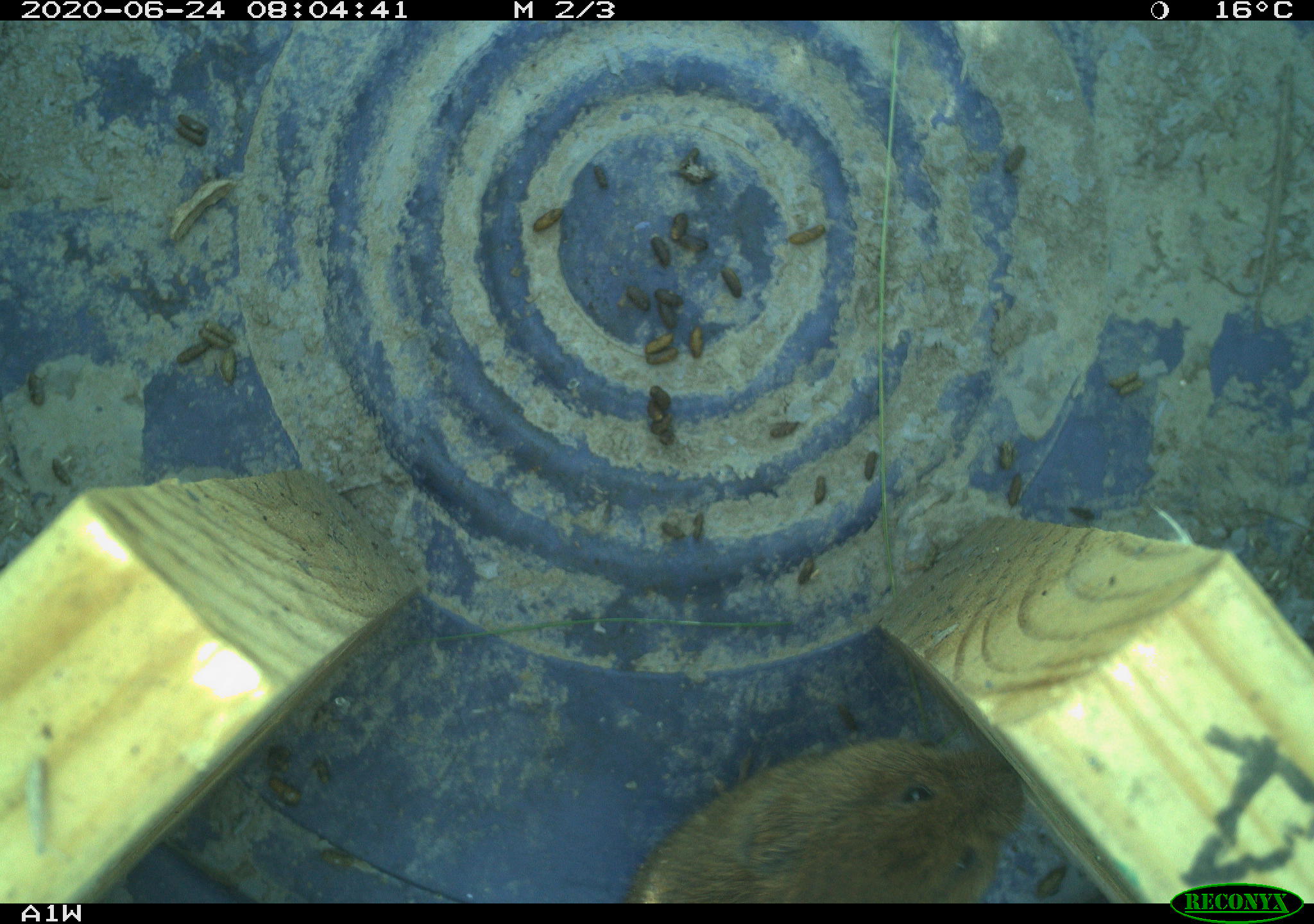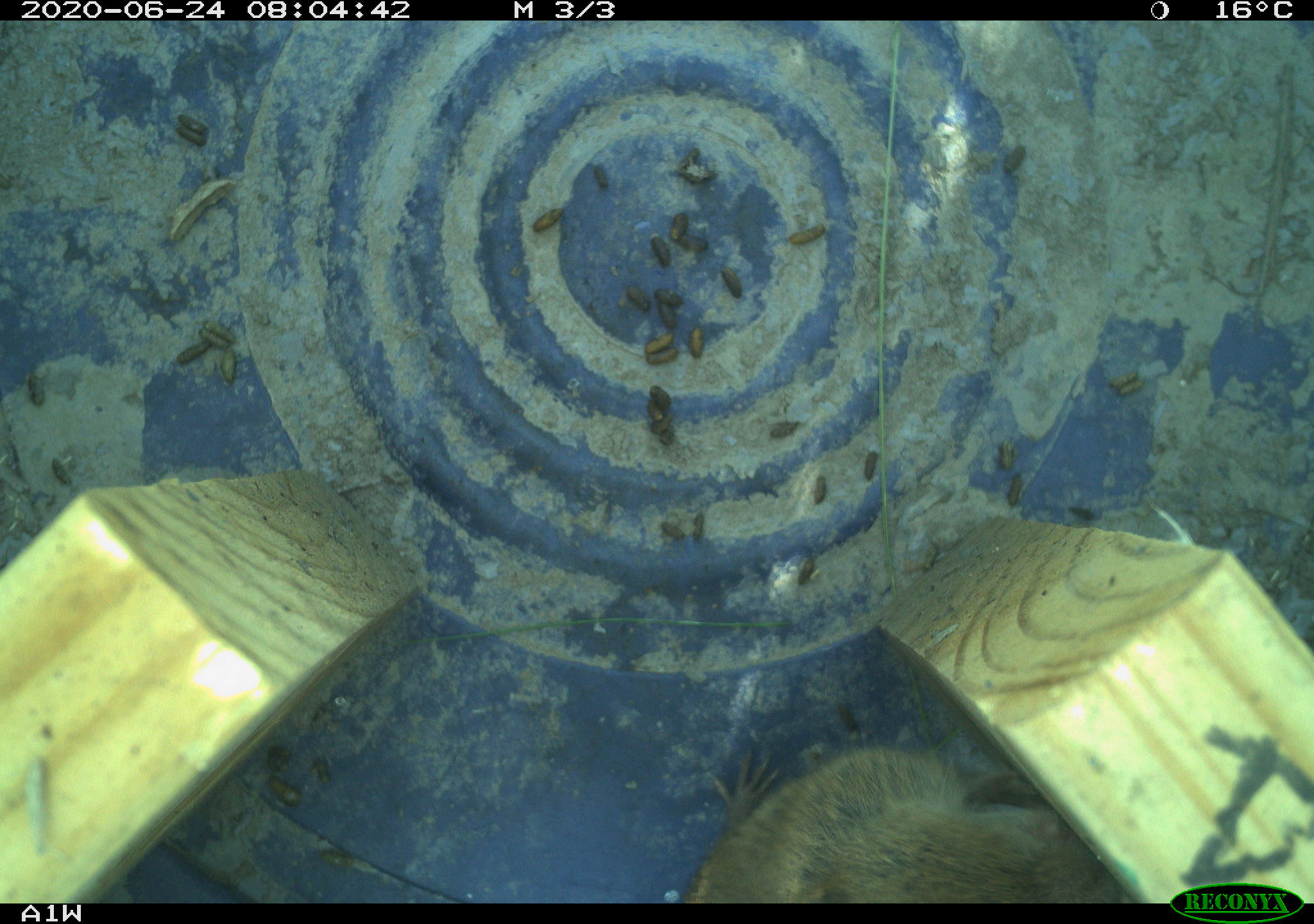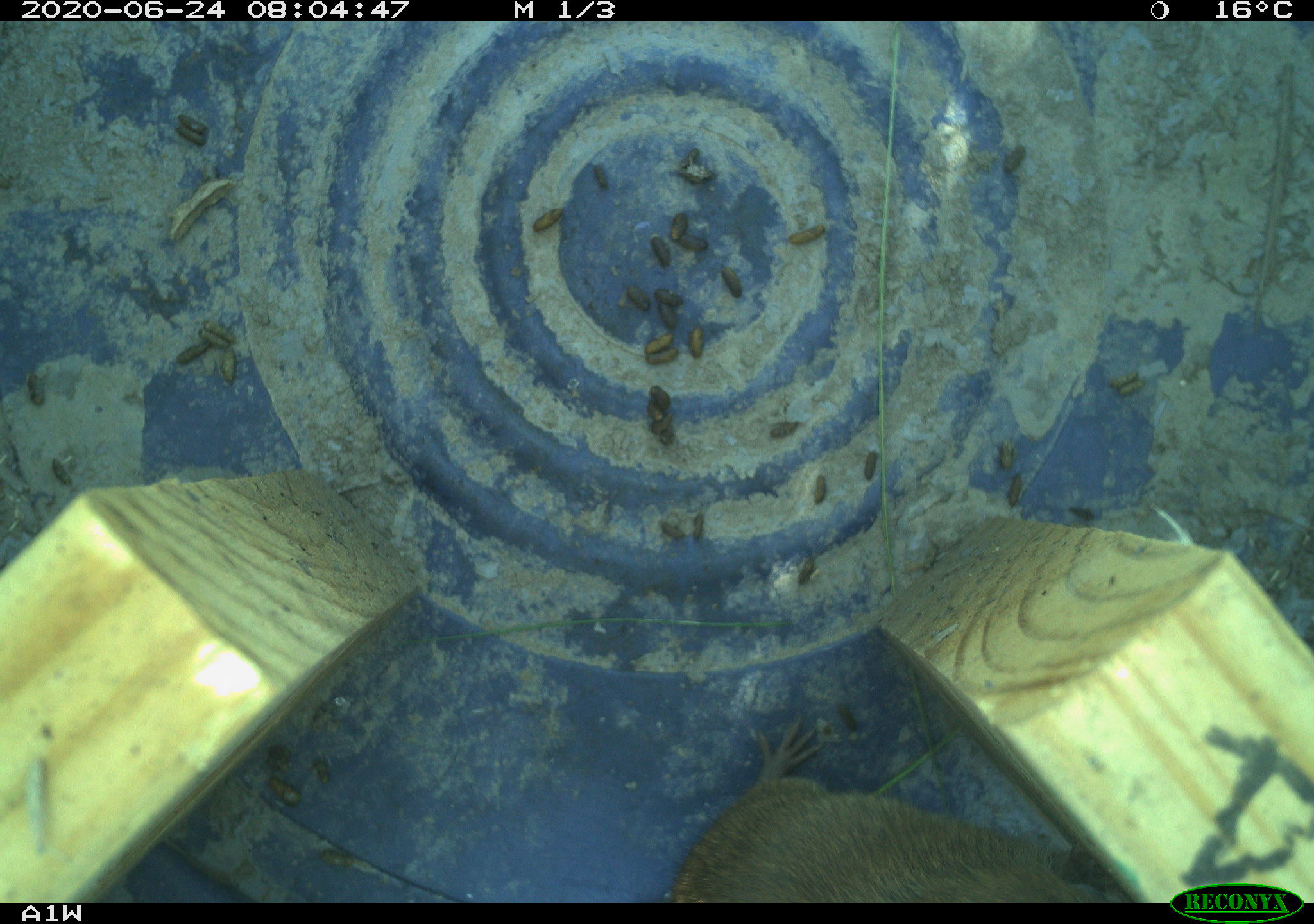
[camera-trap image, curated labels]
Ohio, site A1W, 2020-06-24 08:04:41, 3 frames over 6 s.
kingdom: Animalia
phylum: Chordata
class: Mammalia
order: Rodentia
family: Cricetidae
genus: Microtus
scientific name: Microtus pennsylvanicus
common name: meadow vole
Meadow vole (Microtus pennsylvanicus).